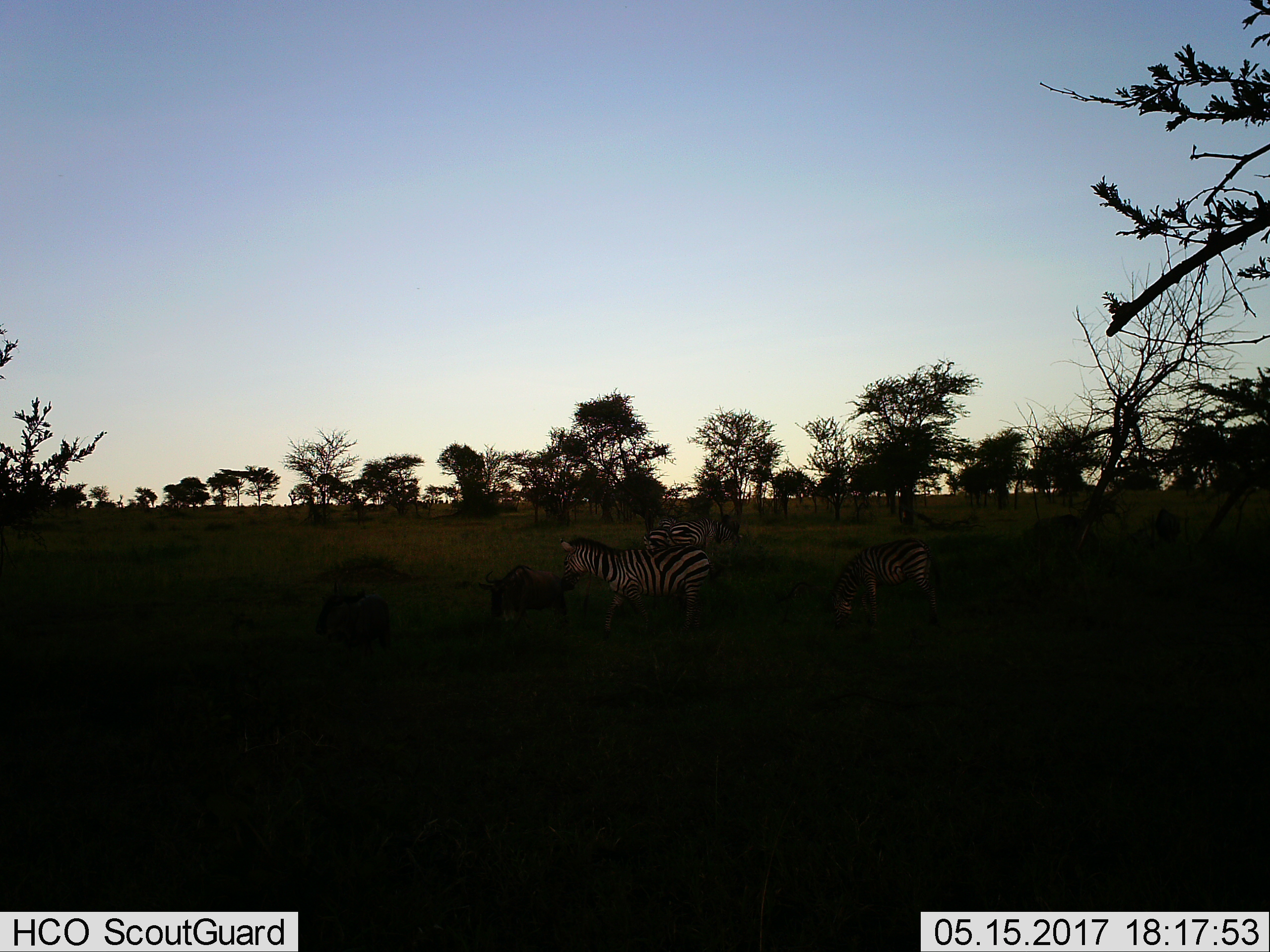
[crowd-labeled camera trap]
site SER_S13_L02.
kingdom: Animalia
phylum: Chordata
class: Mammalia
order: Perissodactyla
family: Equidae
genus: Equus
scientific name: Equus quagga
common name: plains zebra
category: zebraplains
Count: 3.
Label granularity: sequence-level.